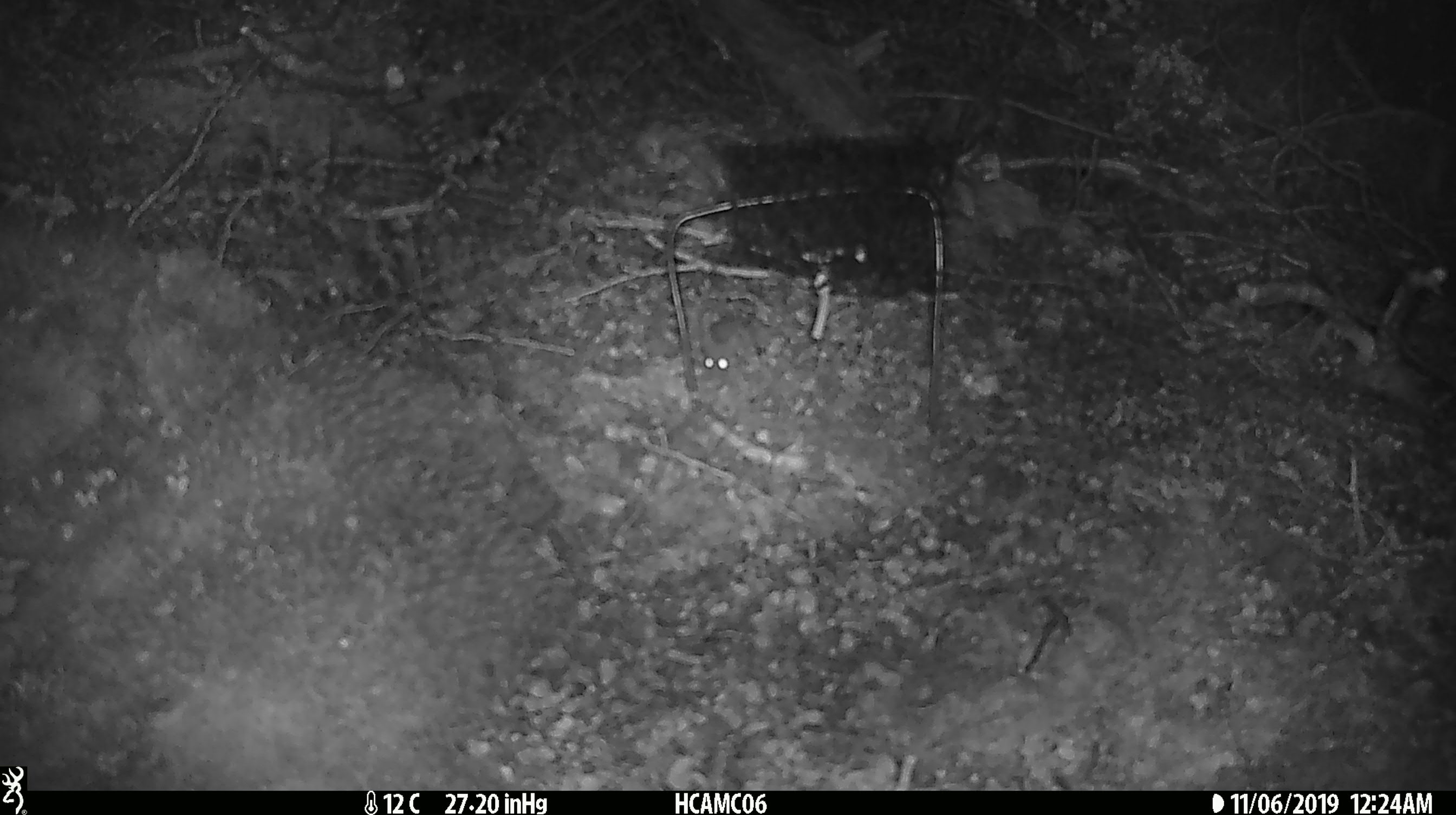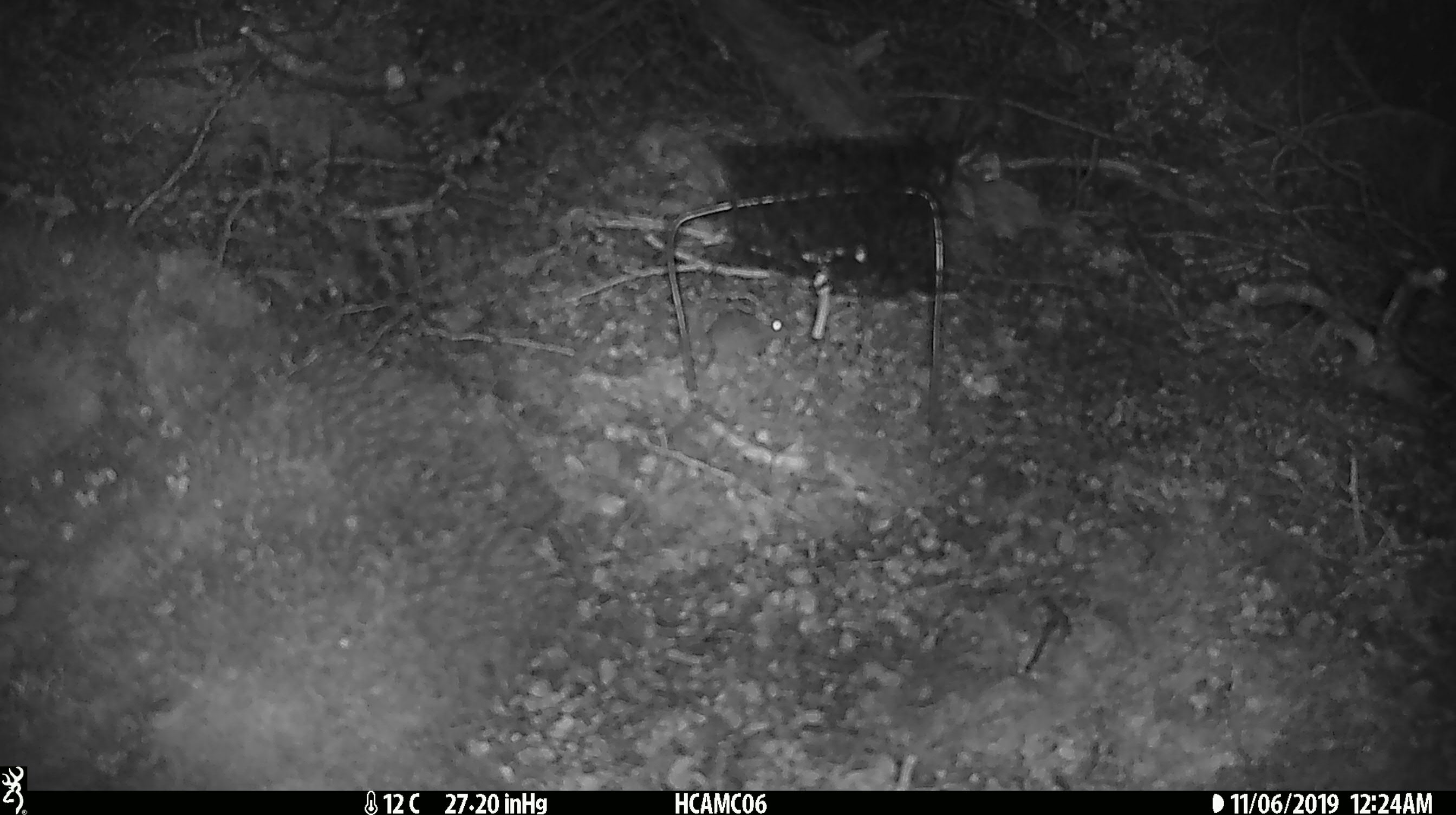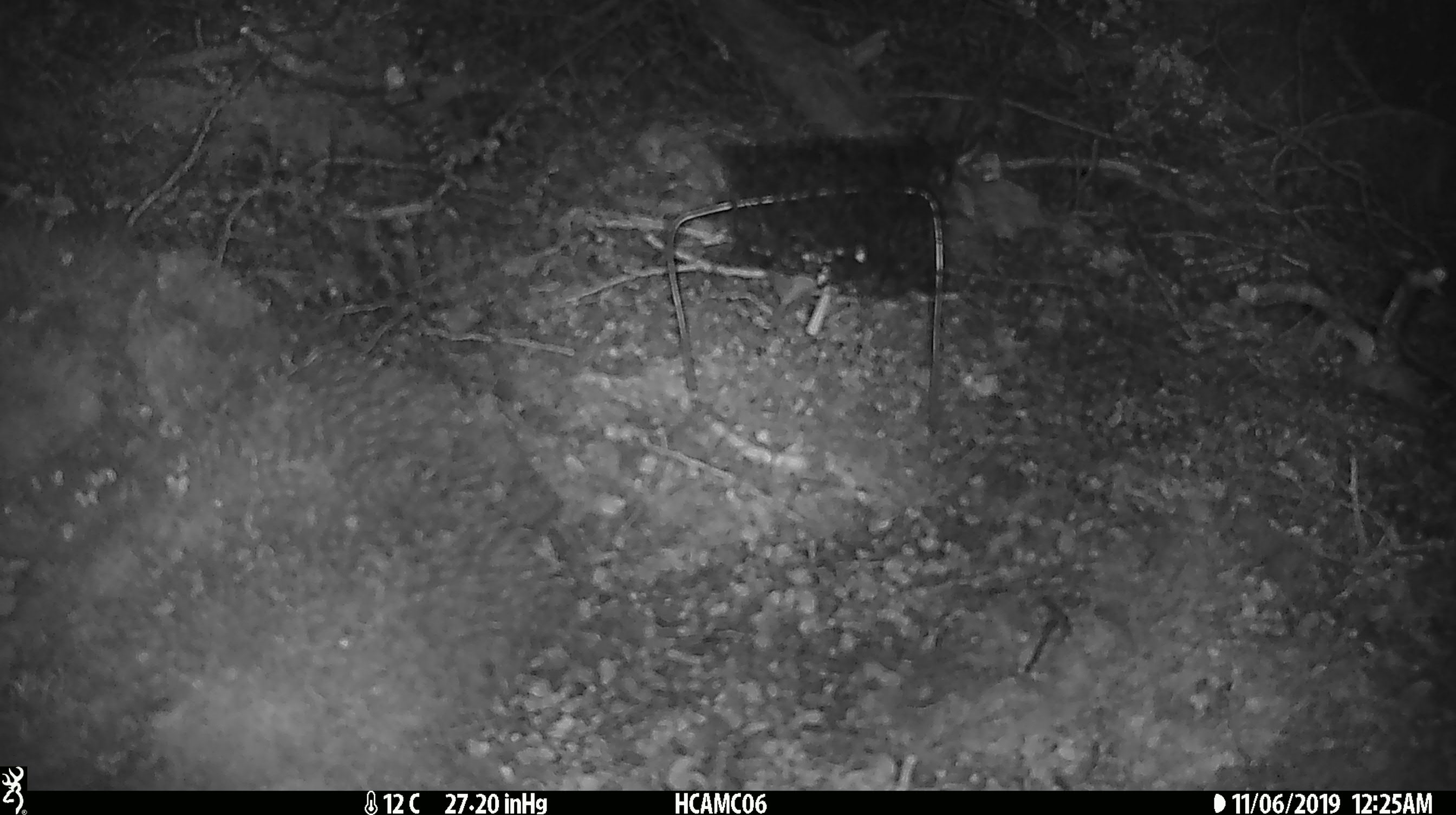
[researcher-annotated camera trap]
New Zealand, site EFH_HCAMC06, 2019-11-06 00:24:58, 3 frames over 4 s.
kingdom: Animalia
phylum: Chordata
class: Mammalia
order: Rodentia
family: Muridae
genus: Mus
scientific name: Mus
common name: mouse